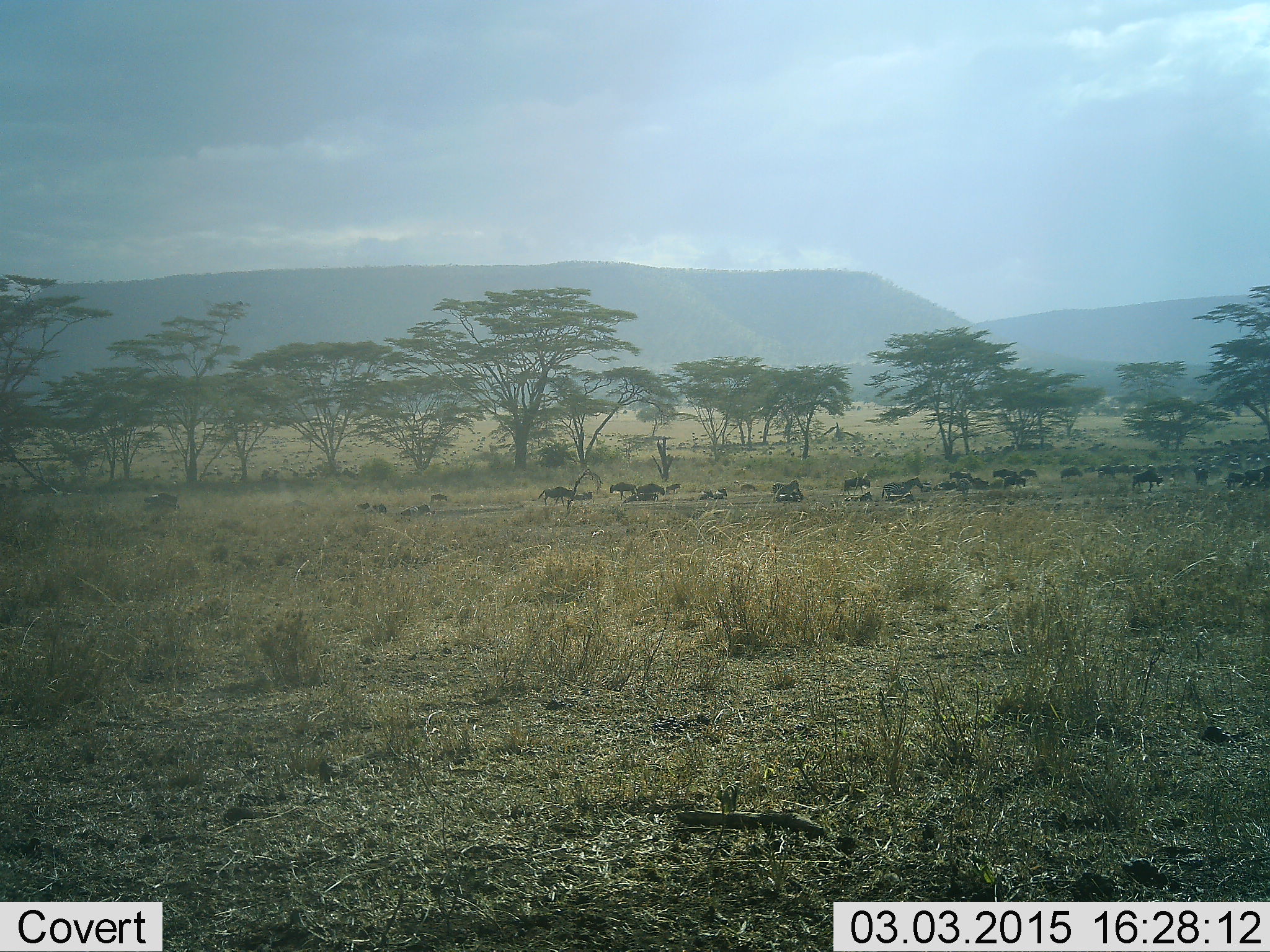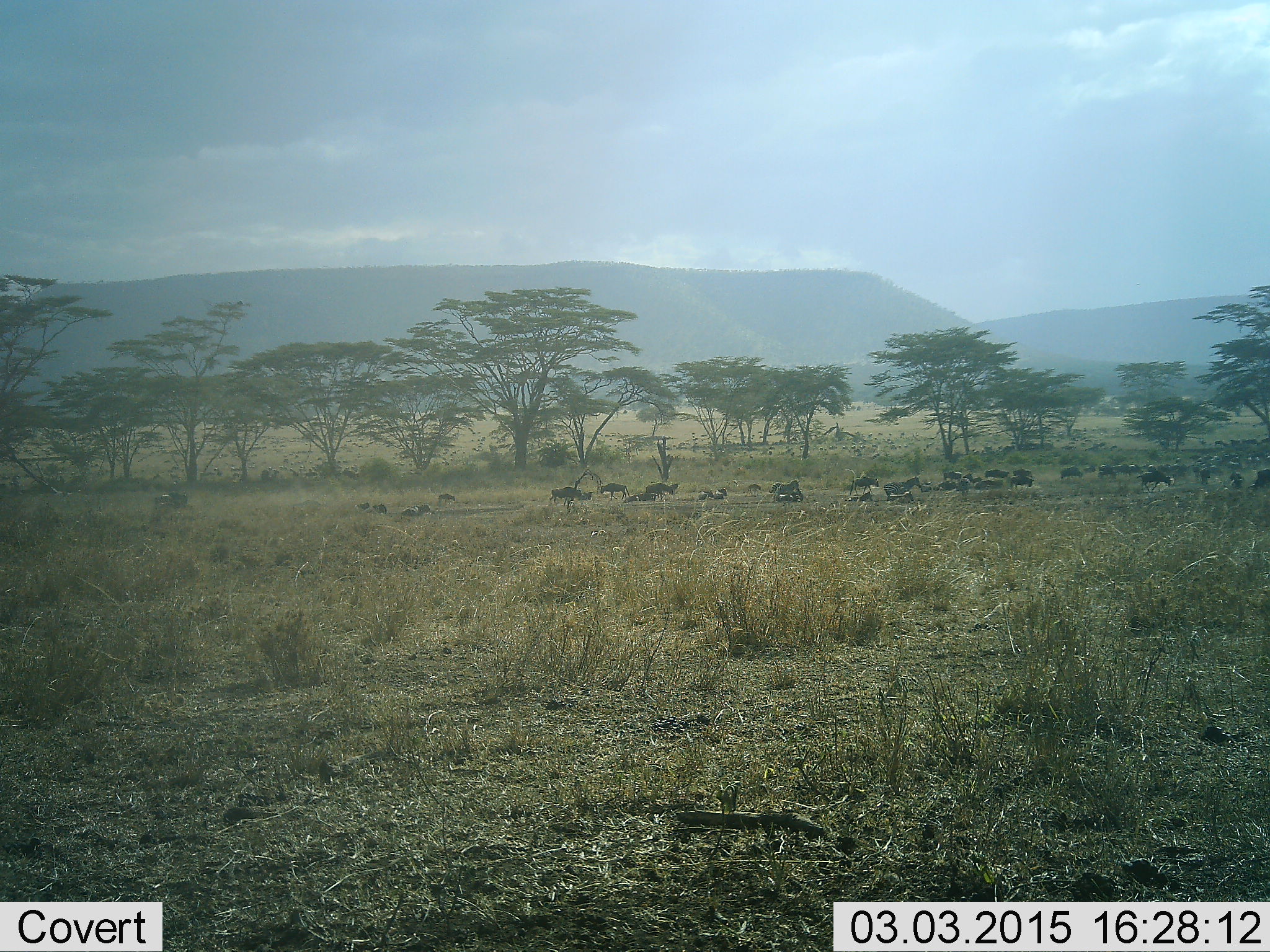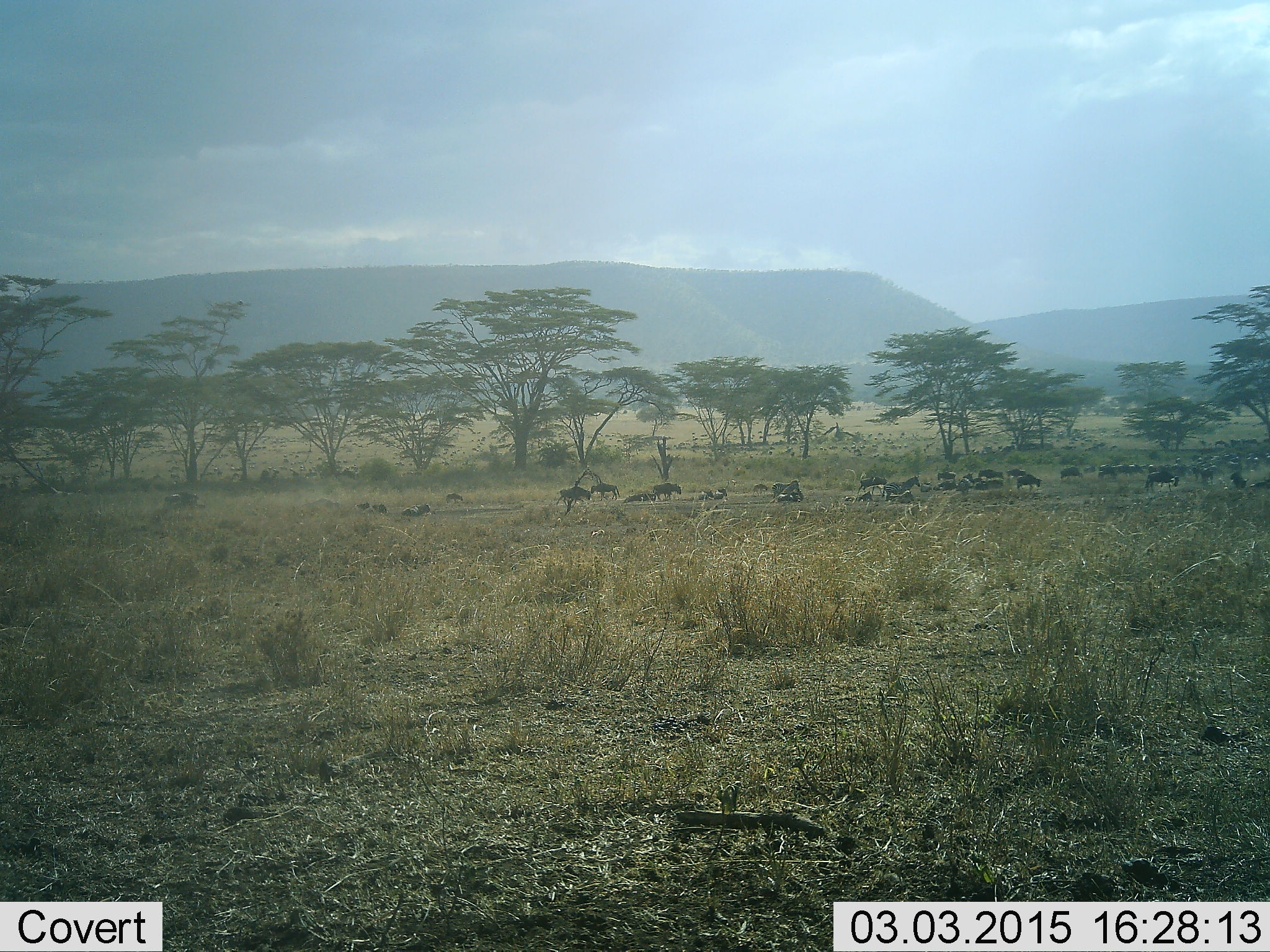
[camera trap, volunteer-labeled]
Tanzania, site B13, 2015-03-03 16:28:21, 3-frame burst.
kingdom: Animalia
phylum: Chordata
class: Mammalia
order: Artiodactyla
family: Bovidae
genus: Connochaetes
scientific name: Connochaetes taurinus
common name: blue wildebeest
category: wildebeest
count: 11-50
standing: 69%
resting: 62%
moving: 92%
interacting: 0%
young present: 8%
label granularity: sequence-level